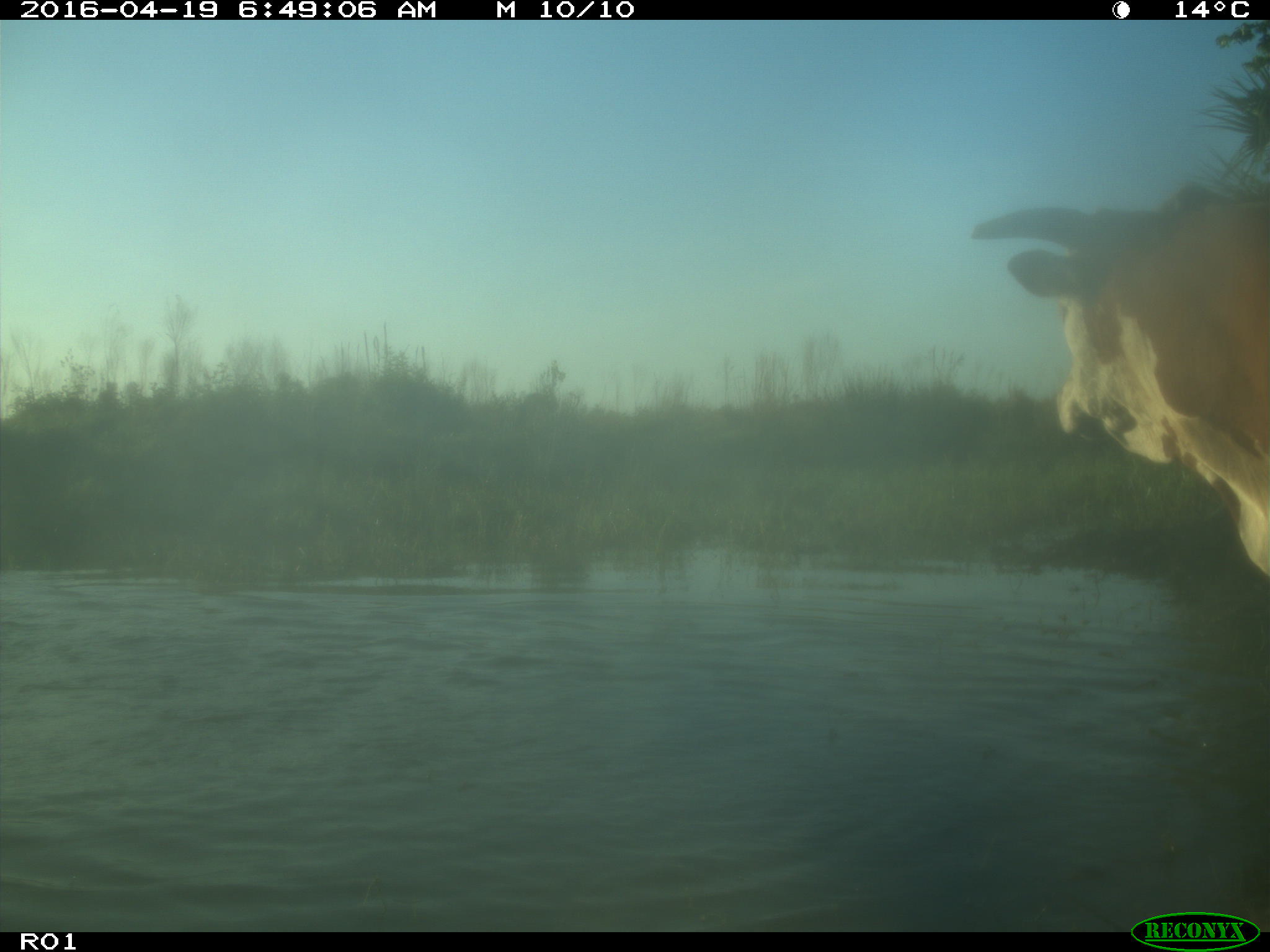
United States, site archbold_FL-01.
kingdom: Animalia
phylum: Chordata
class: Mammalia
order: Artiodactyla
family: Bovidae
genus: Bos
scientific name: Bos taurus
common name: domestic cow